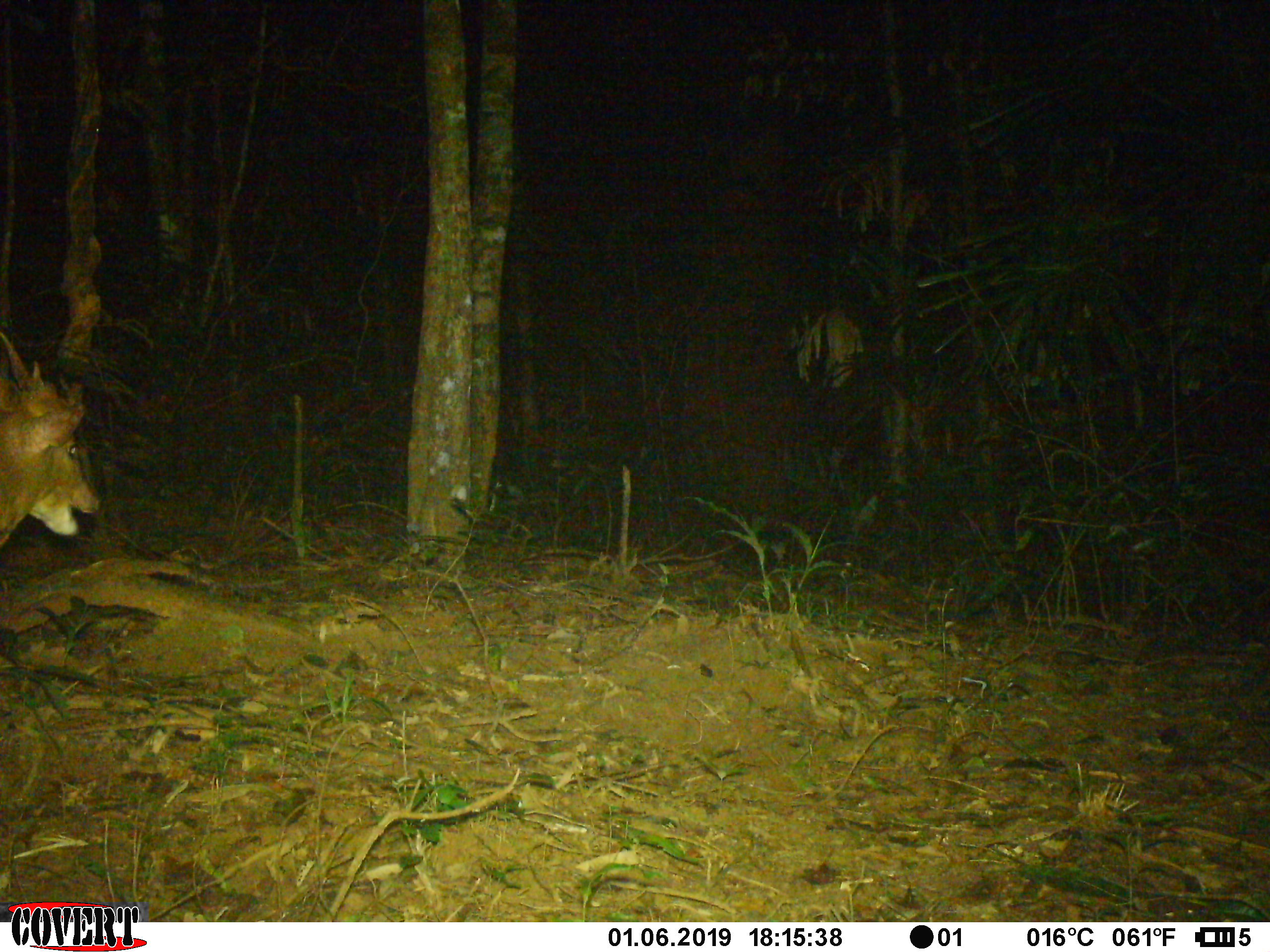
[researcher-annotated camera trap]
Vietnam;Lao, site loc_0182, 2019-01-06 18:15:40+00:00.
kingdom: Animalia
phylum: Chordata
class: Mammalia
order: Artiodactyla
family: Cervidae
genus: Muntiacus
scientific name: Muntiacus vuquangensis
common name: large-antlered muntjac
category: large antlered muntjac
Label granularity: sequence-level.